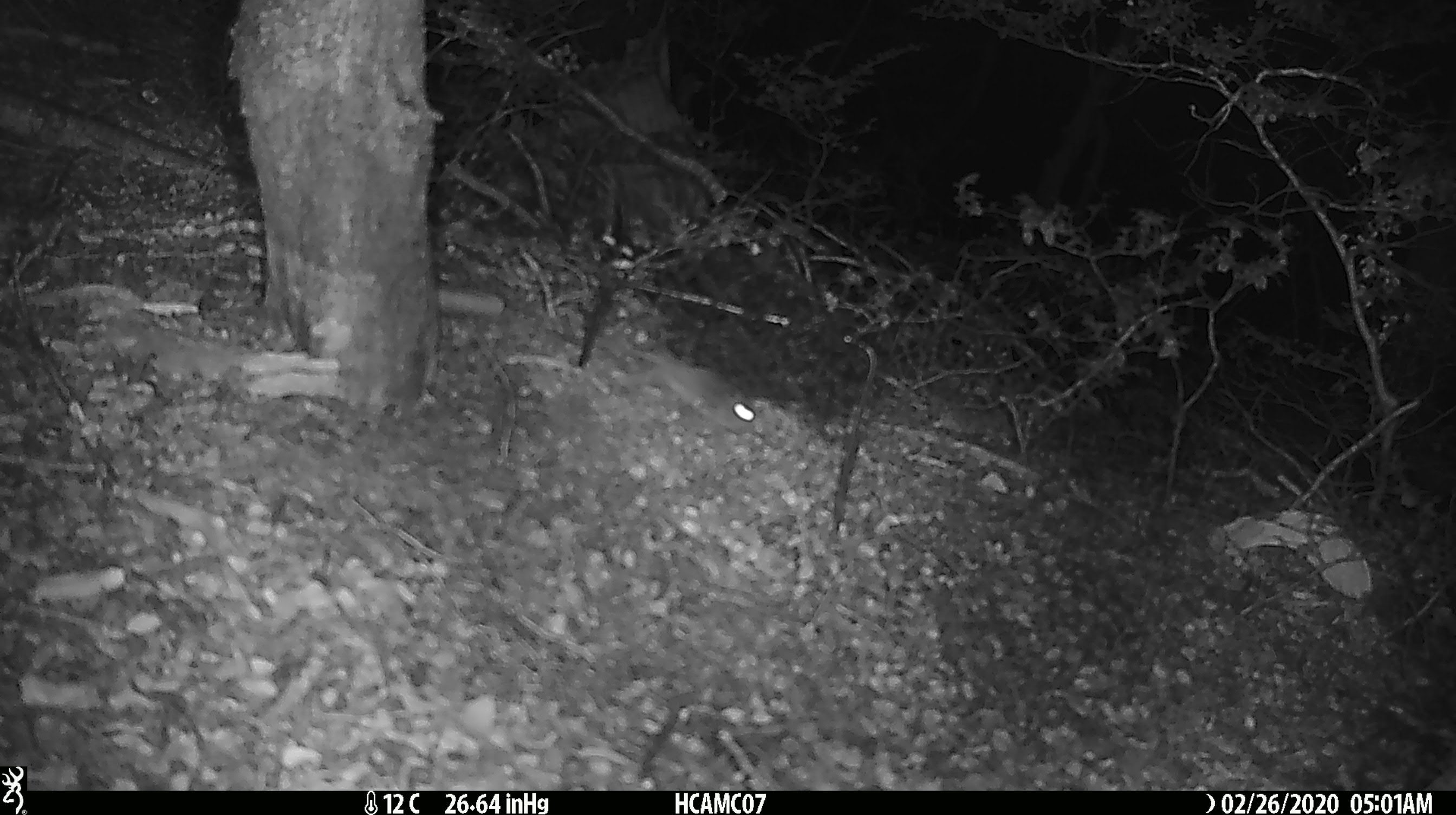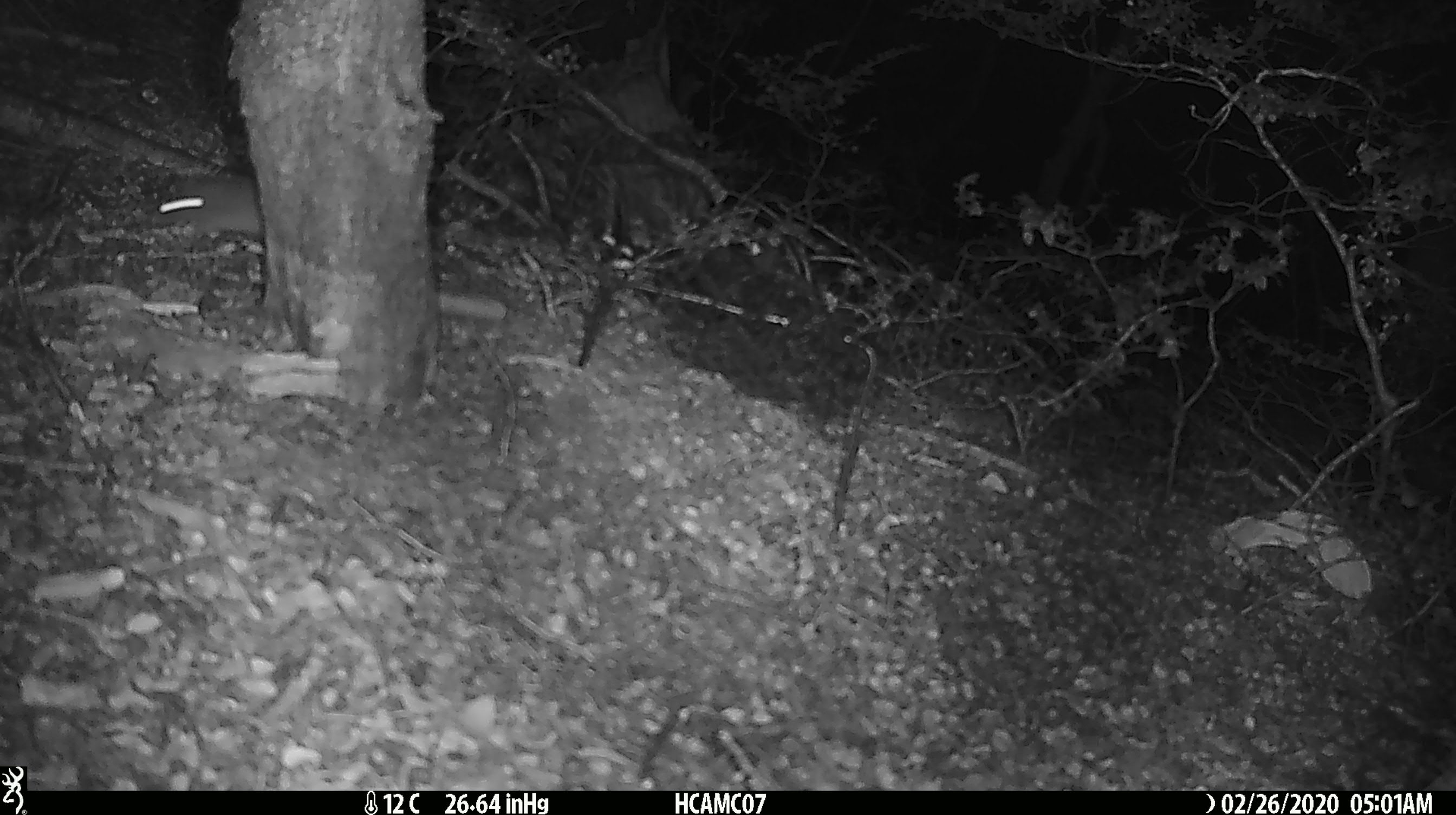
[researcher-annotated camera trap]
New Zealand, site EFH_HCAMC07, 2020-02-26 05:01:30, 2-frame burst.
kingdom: Animalia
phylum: Chordata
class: Mammalia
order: Rodentia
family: Muridae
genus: Mus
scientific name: Mus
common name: mouse